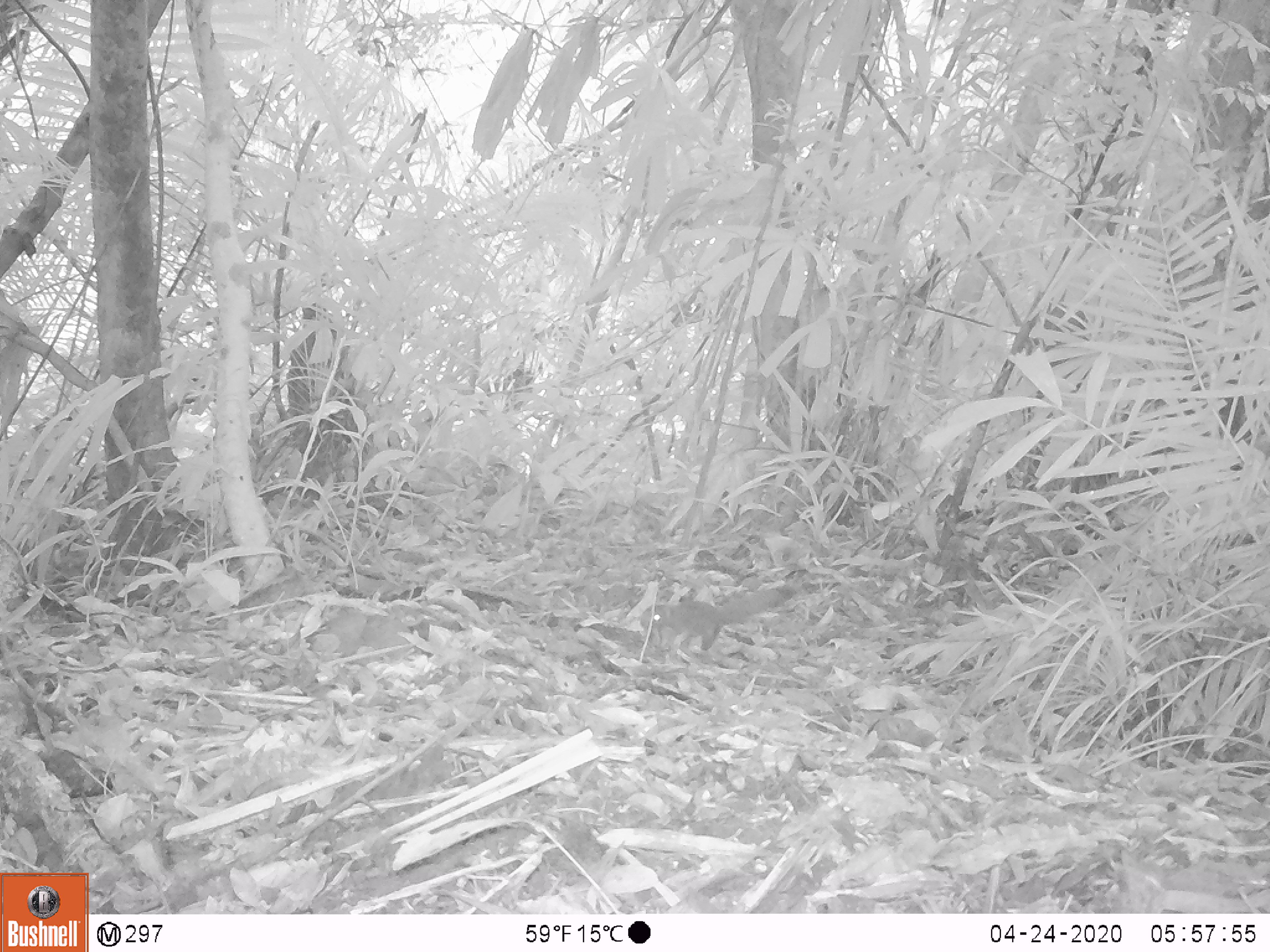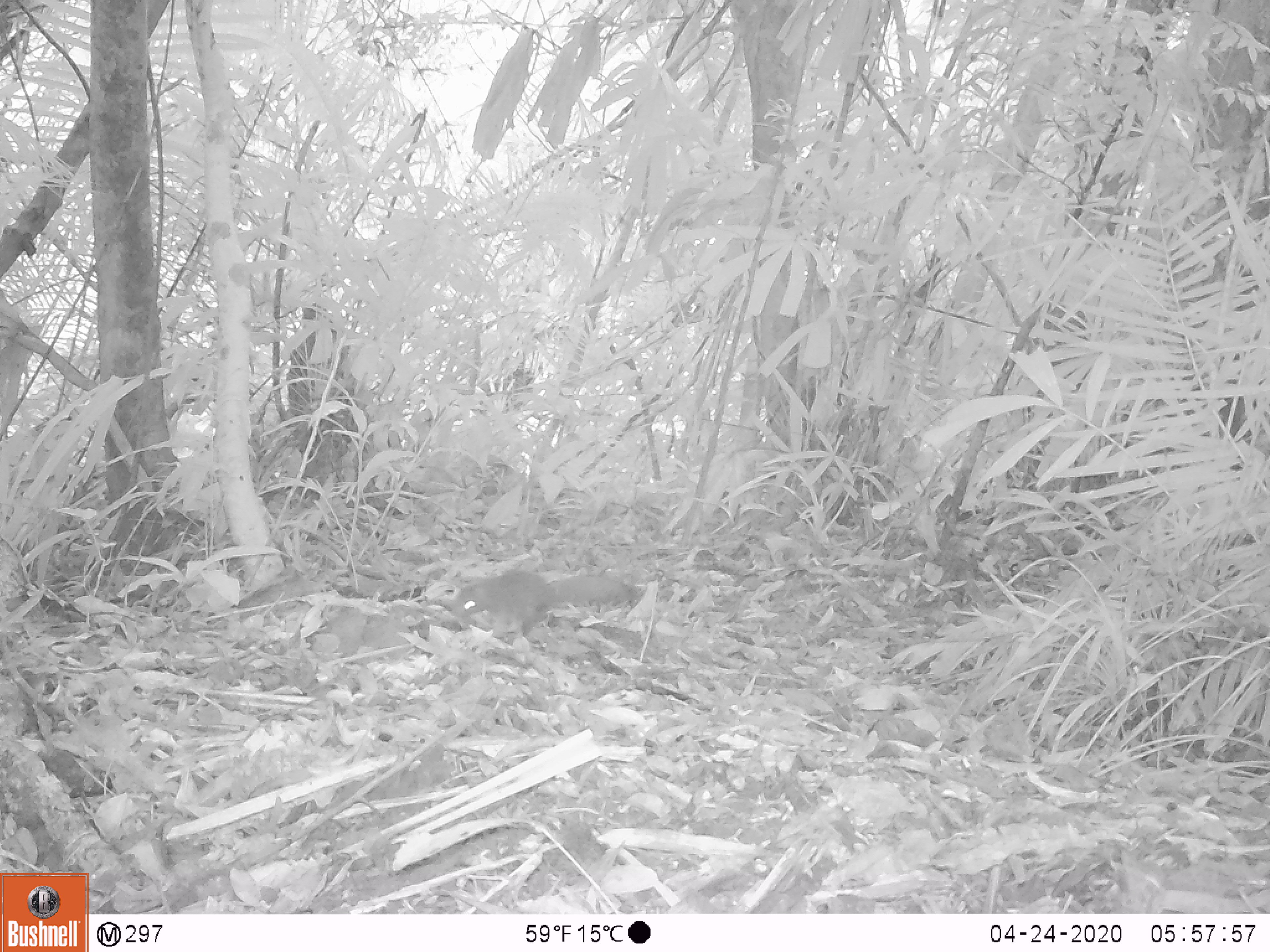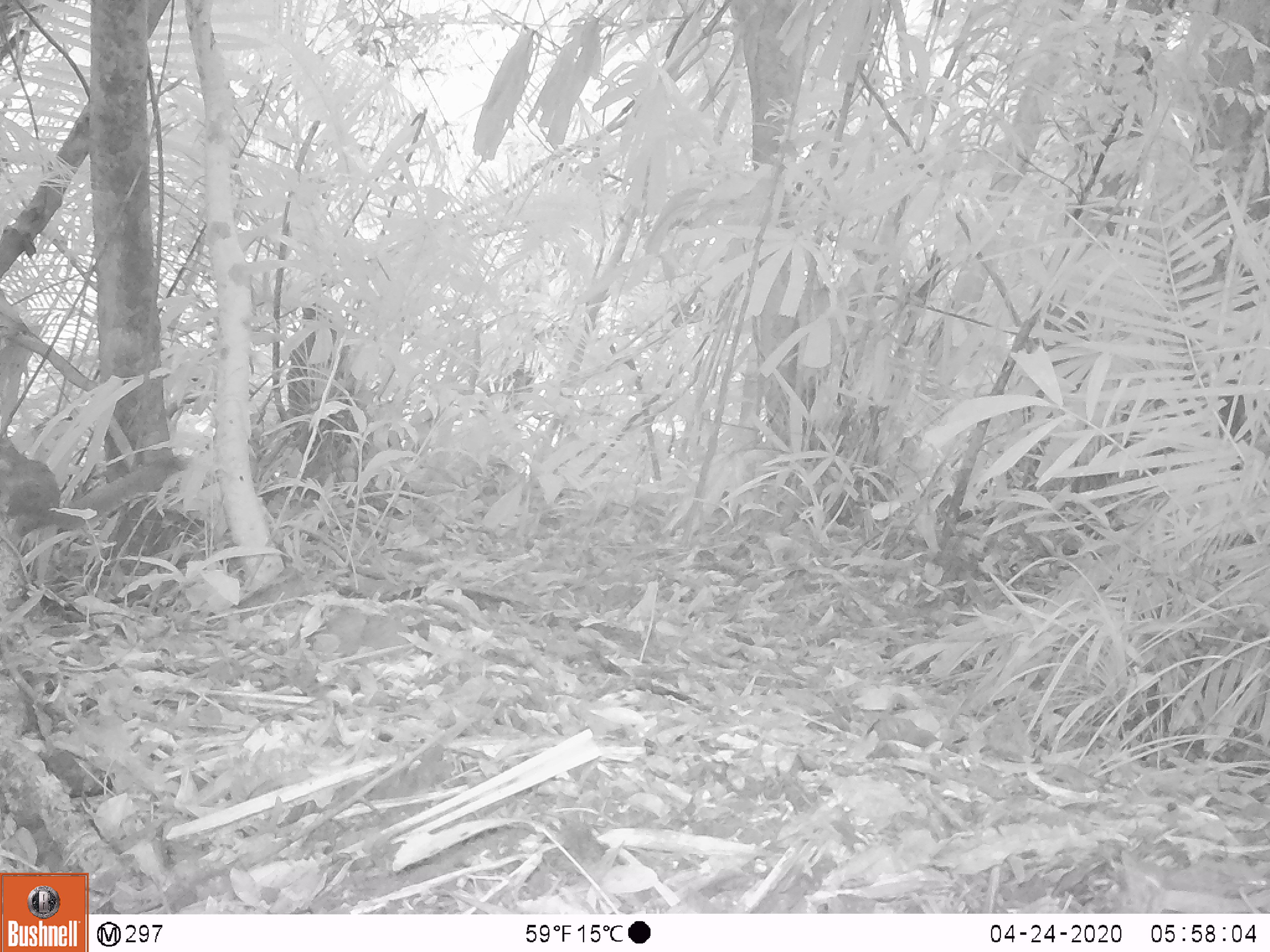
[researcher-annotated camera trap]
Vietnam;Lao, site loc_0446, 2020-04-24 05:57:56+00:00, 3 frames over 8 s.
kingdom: Animalia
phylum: Chordata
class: Mammalia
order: Rodentia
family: Sciuridae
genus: Callosciurus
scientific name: Callosciurus erythraeus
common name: pallas's squirrel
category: pallass squirrel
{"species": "pallass squirrel (pallas's squirrel) (Callosciurus erythraeus)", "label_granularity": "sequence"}